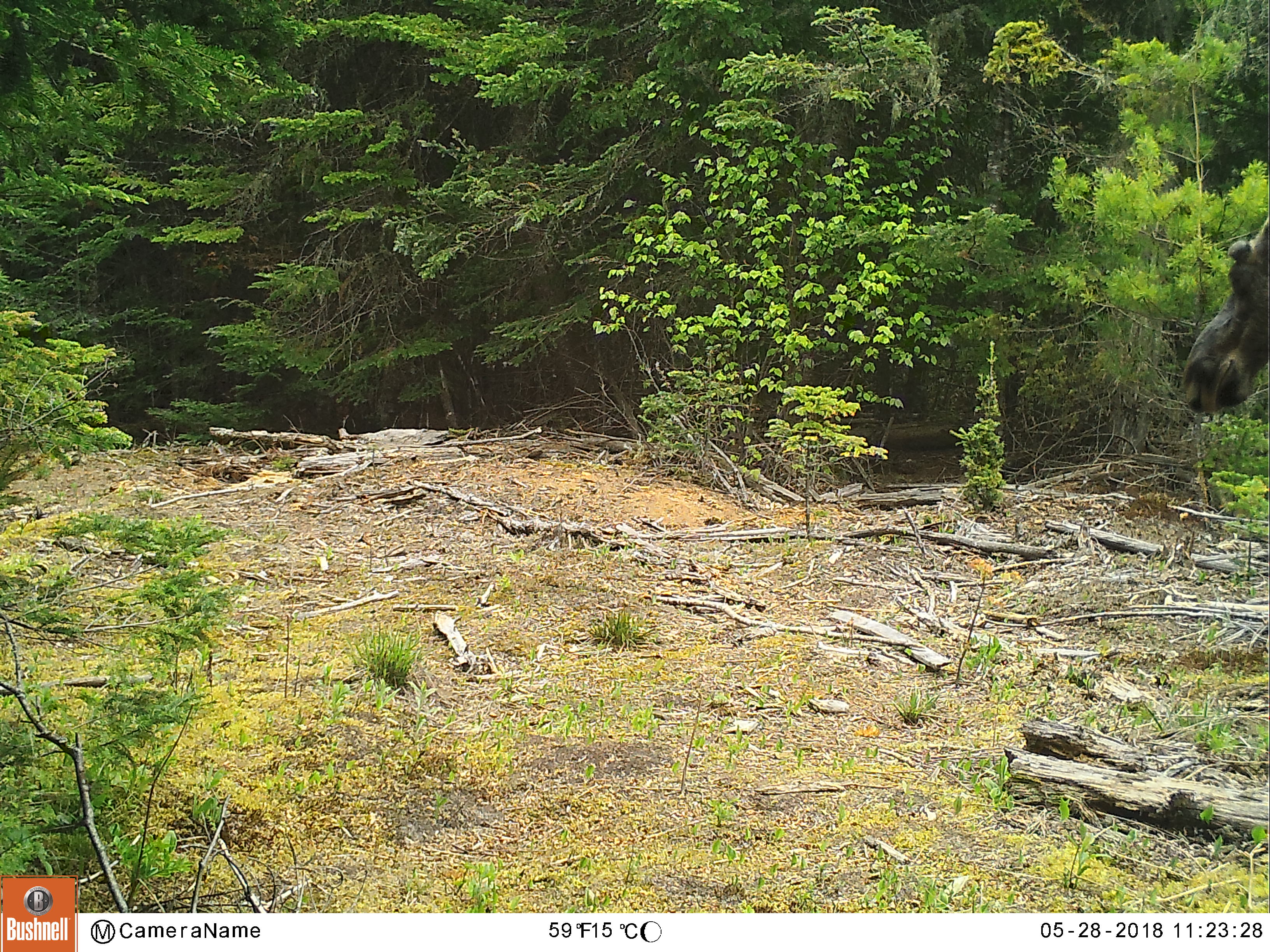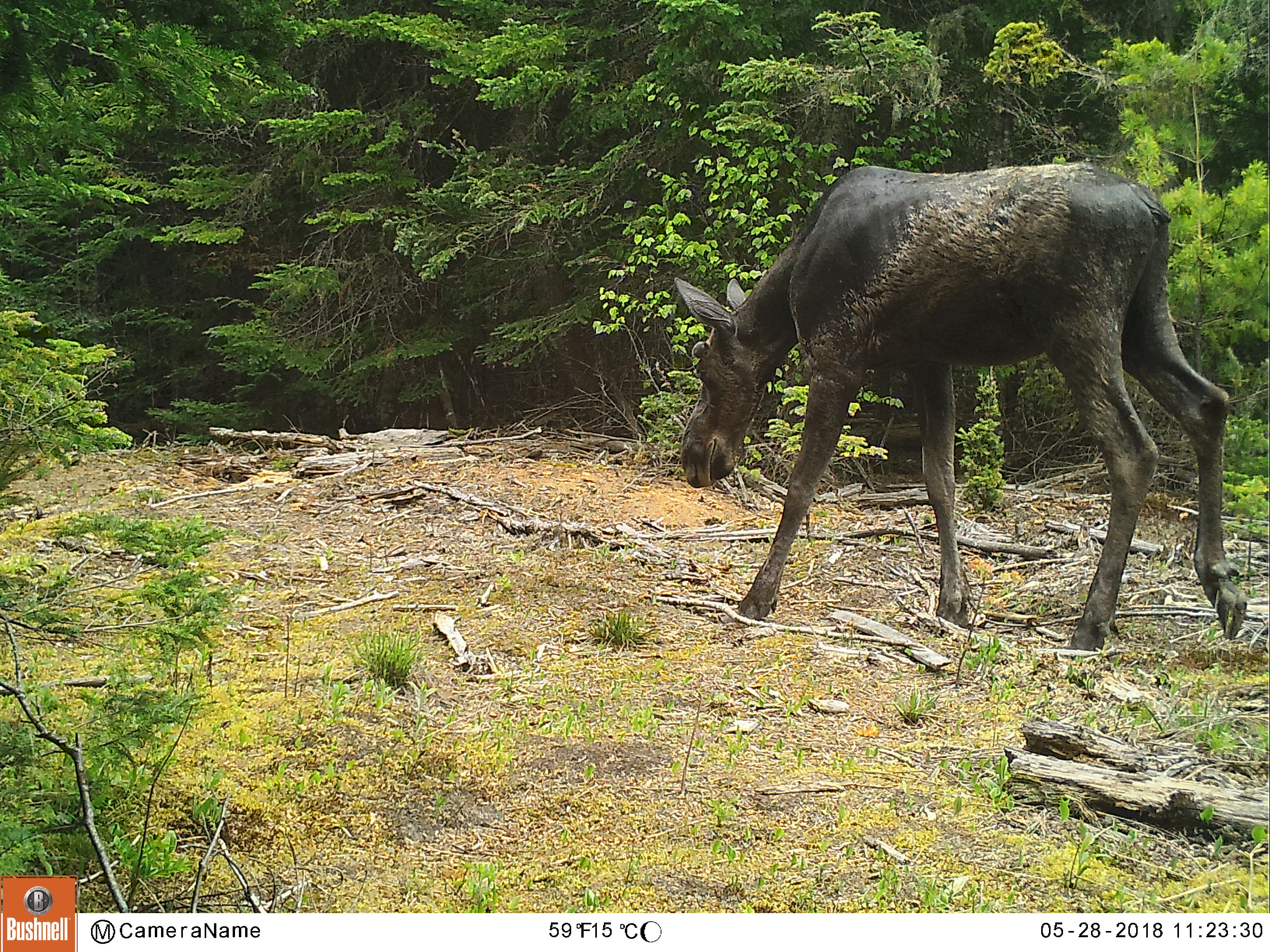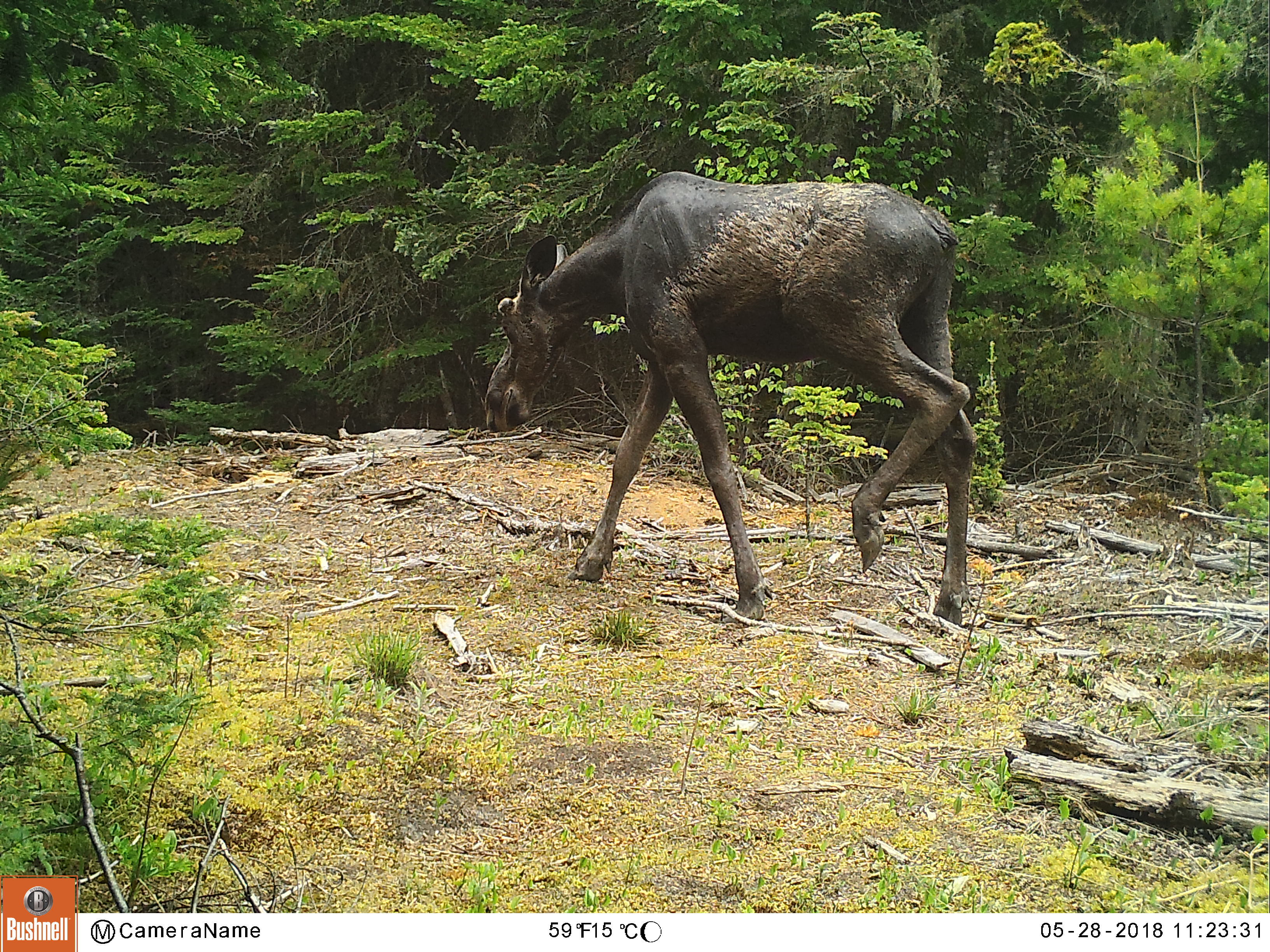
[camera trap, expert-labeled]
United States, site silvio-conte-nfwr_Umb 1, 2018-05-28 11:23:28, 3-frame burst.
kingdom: Animalia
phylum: Chordata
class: Mammalia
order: Artiodactyla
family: Cervidae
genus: Alces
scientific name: Alces alces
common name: moose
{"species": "moose (Alces alces)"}